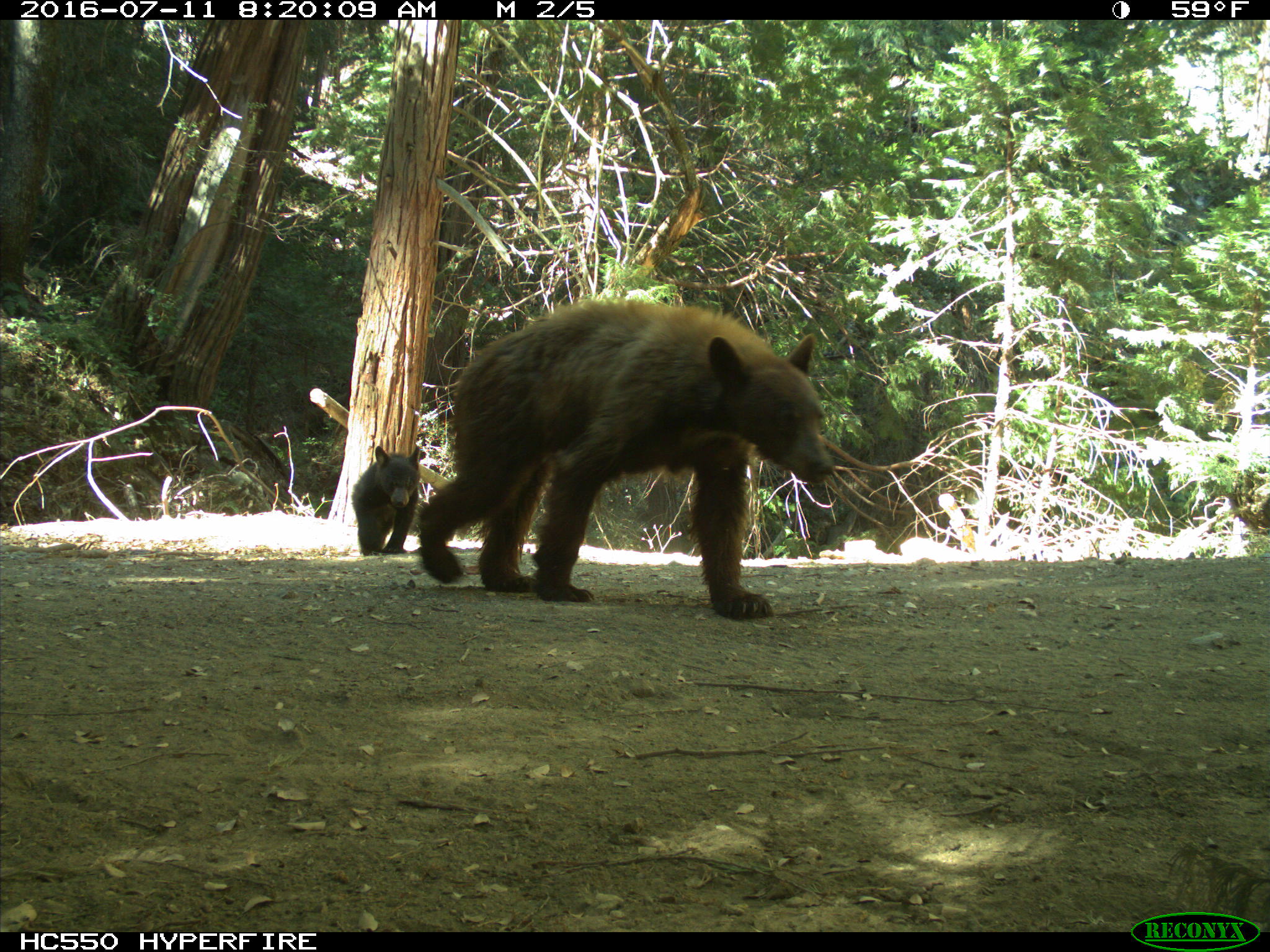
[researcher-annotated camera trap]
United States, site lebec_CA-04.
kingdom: Animalia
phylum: Chordata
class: Mammalia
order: Carnivora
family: Ursidae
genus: Ursus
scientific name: Ursus americanus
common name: american black bear